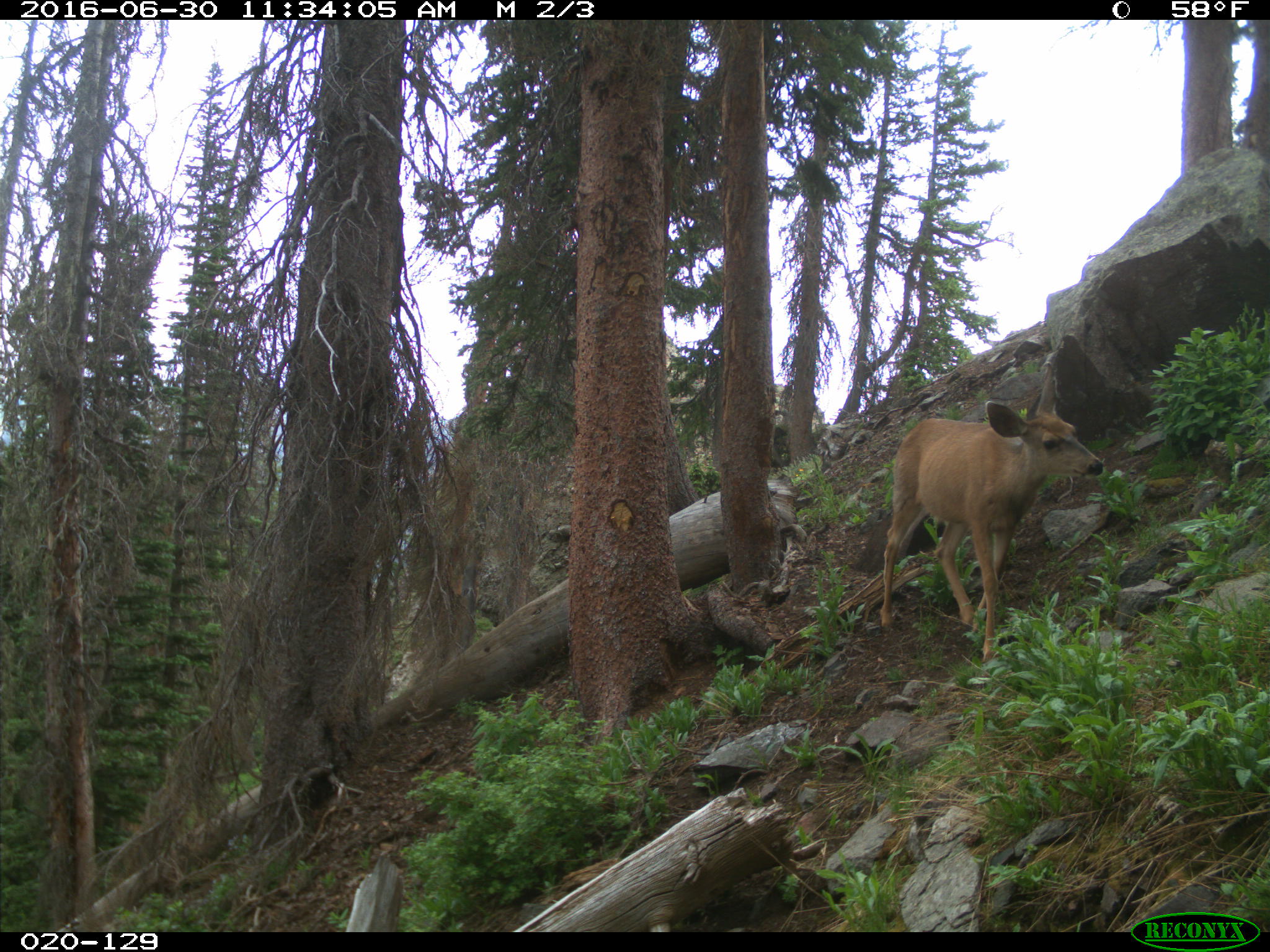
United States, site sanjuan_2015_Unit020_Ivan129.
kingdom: Animalia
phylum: Chordata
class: Mammalia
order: Artiodactyla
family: Cervidae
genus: Odocoileus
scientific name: Odocoileus hemionus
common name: mule deer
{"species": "Odocoileus hemionus (mule deer)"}